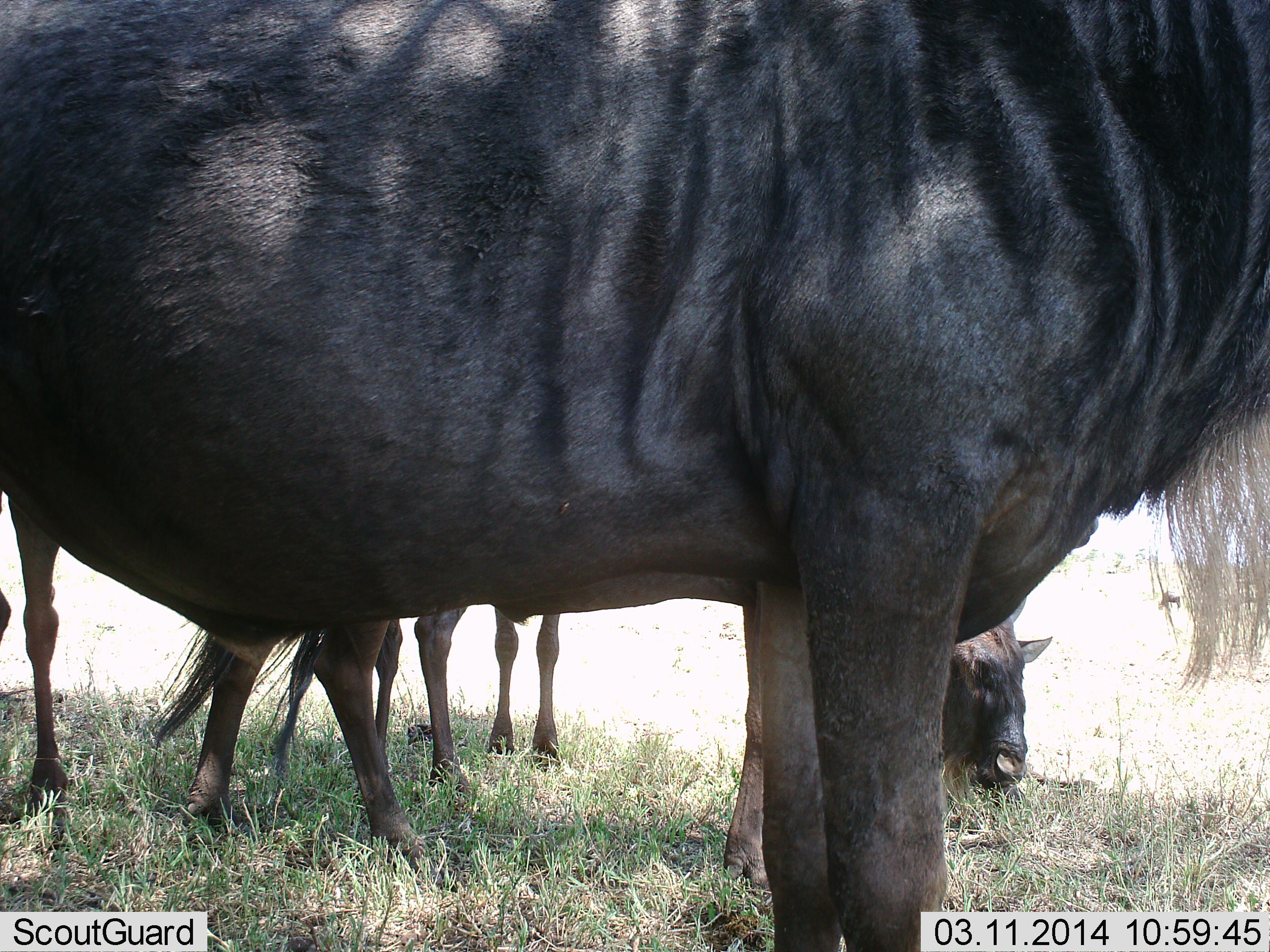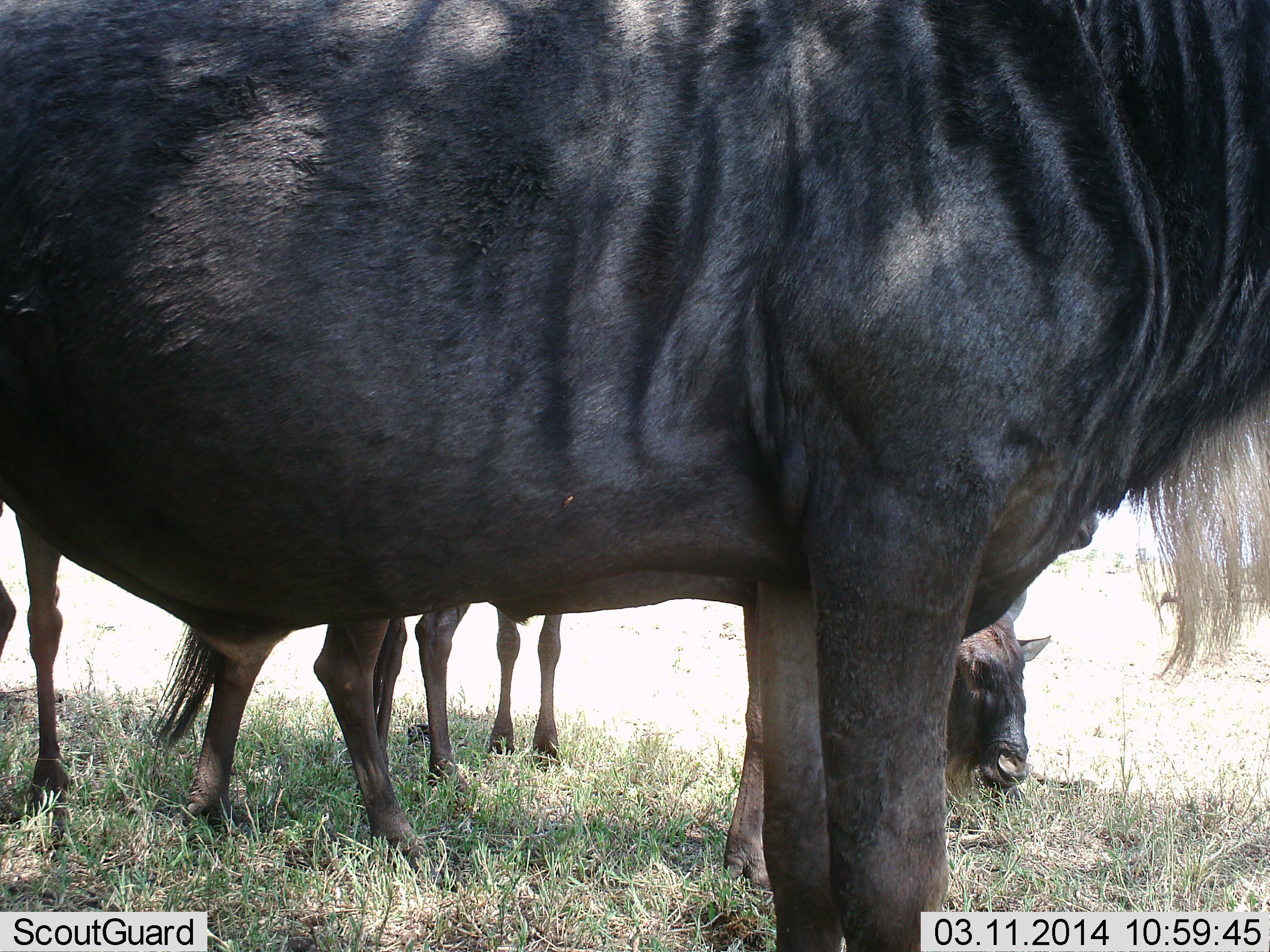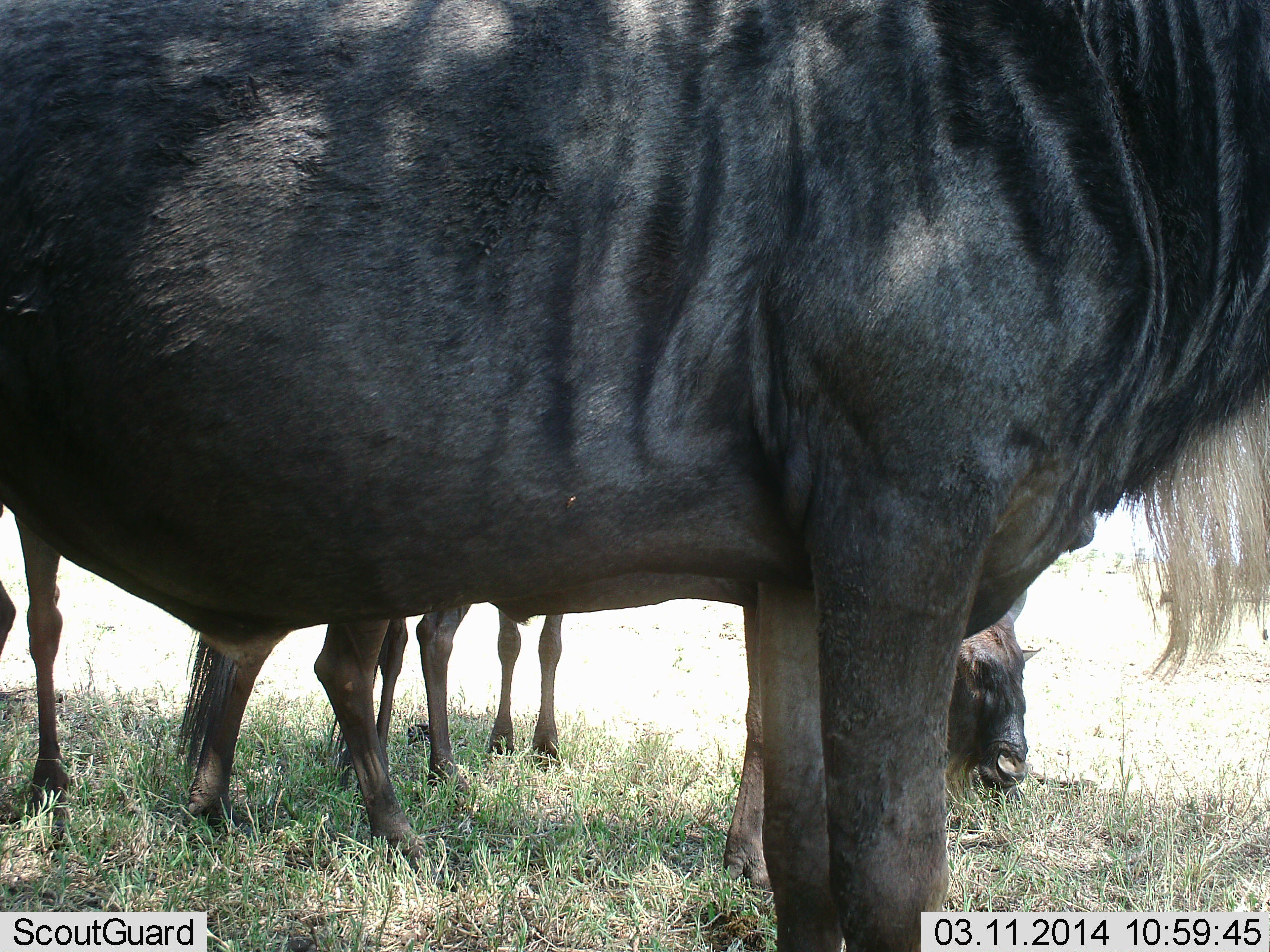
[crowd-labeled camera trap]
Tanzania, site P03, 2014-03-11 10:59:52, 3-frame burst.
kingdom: Animalia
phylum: Chordata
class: Mammalia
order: Artiodactyla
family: Bovidae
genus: Connochaetes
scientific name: Connochaetes taurinus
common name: blue wildebeest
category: wildebeest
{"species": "wildebeest (blue wildebeest) (Connochaetes taurinus)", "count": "4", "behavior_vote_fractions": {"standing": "91%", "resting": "30%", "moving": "5%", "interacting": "3%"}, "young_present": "6%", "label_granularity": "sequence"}